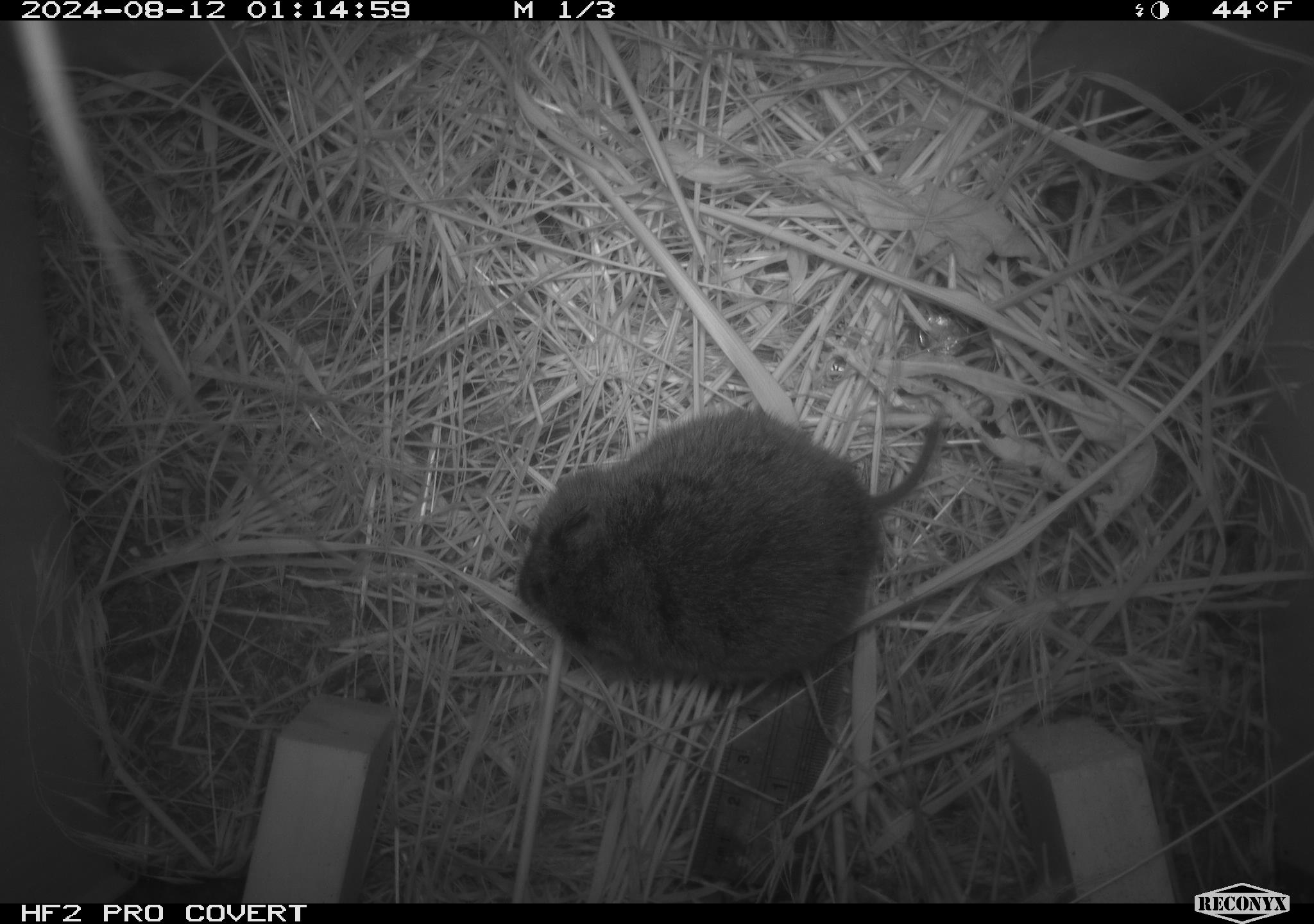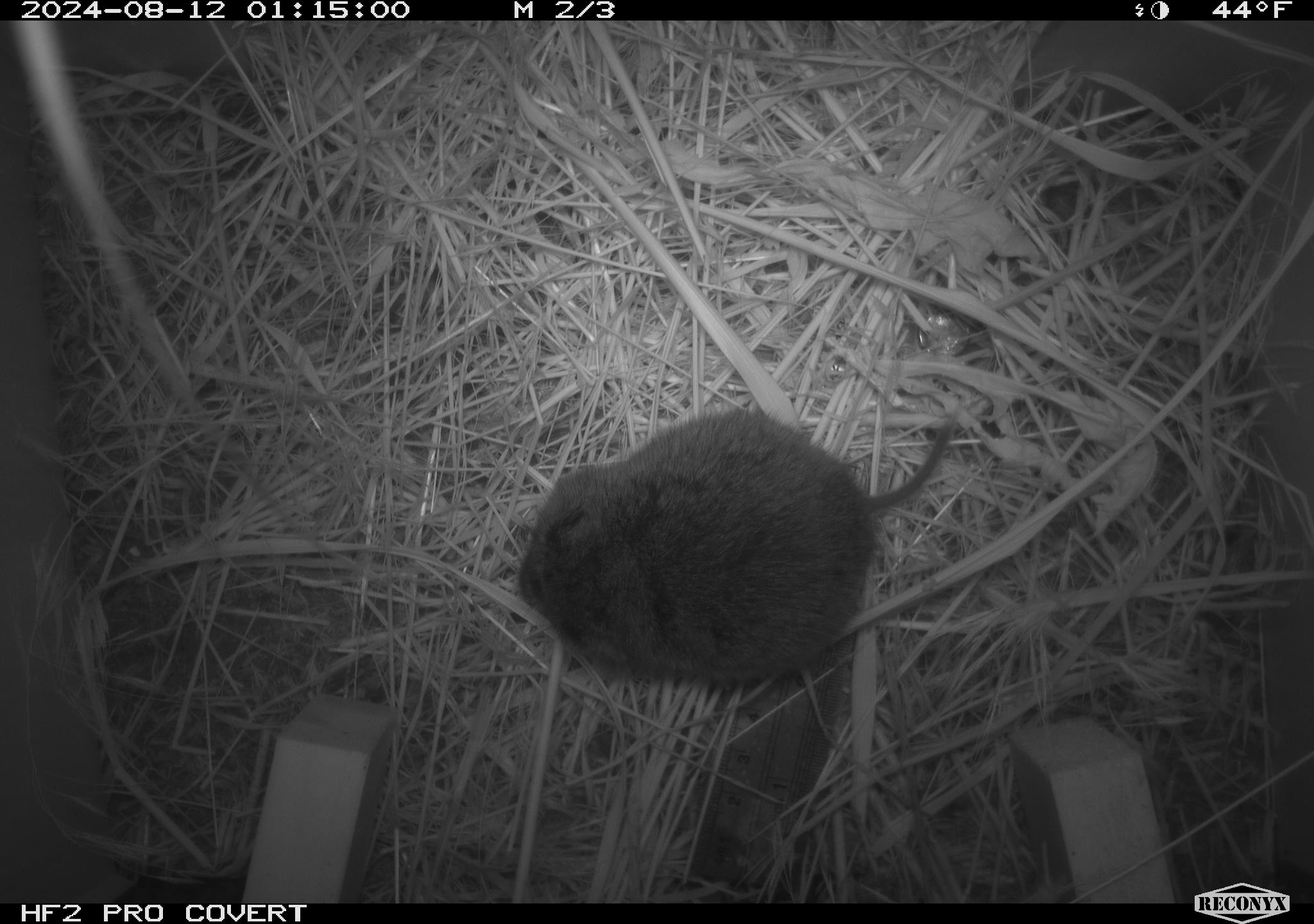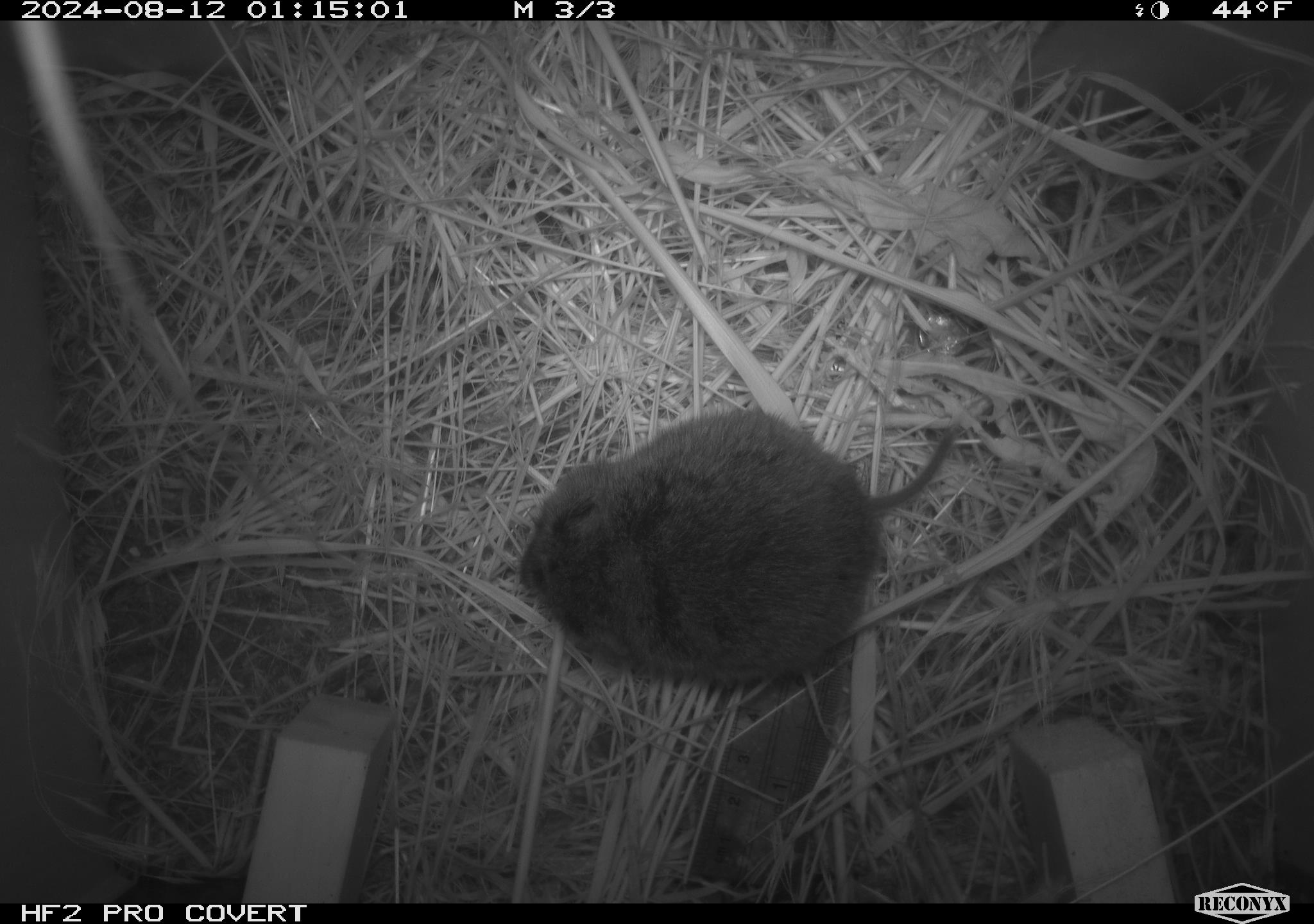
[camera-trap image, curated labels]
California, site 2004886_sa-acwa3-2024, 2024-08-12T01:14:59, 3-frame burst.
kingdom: Animalia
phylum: Chordata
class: Mammalia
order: Rodentia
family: Cricetidae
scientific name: Arvicolinae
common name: voles, lemmings, and muskrats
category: arvicolinae subfamily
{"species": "arvicolinae subfamily (voles, lemmings, and muskrats) (Arvicolinae)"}